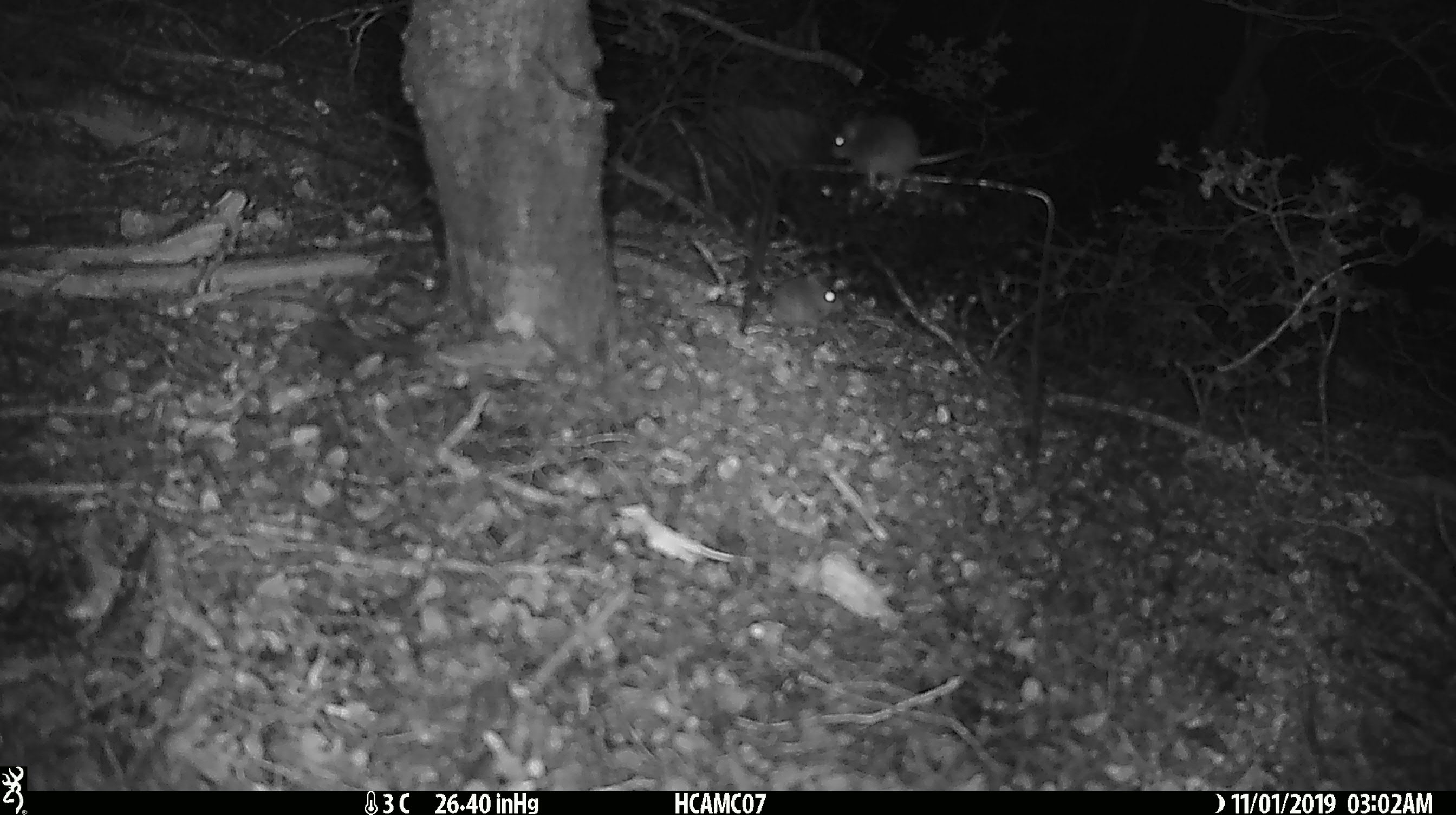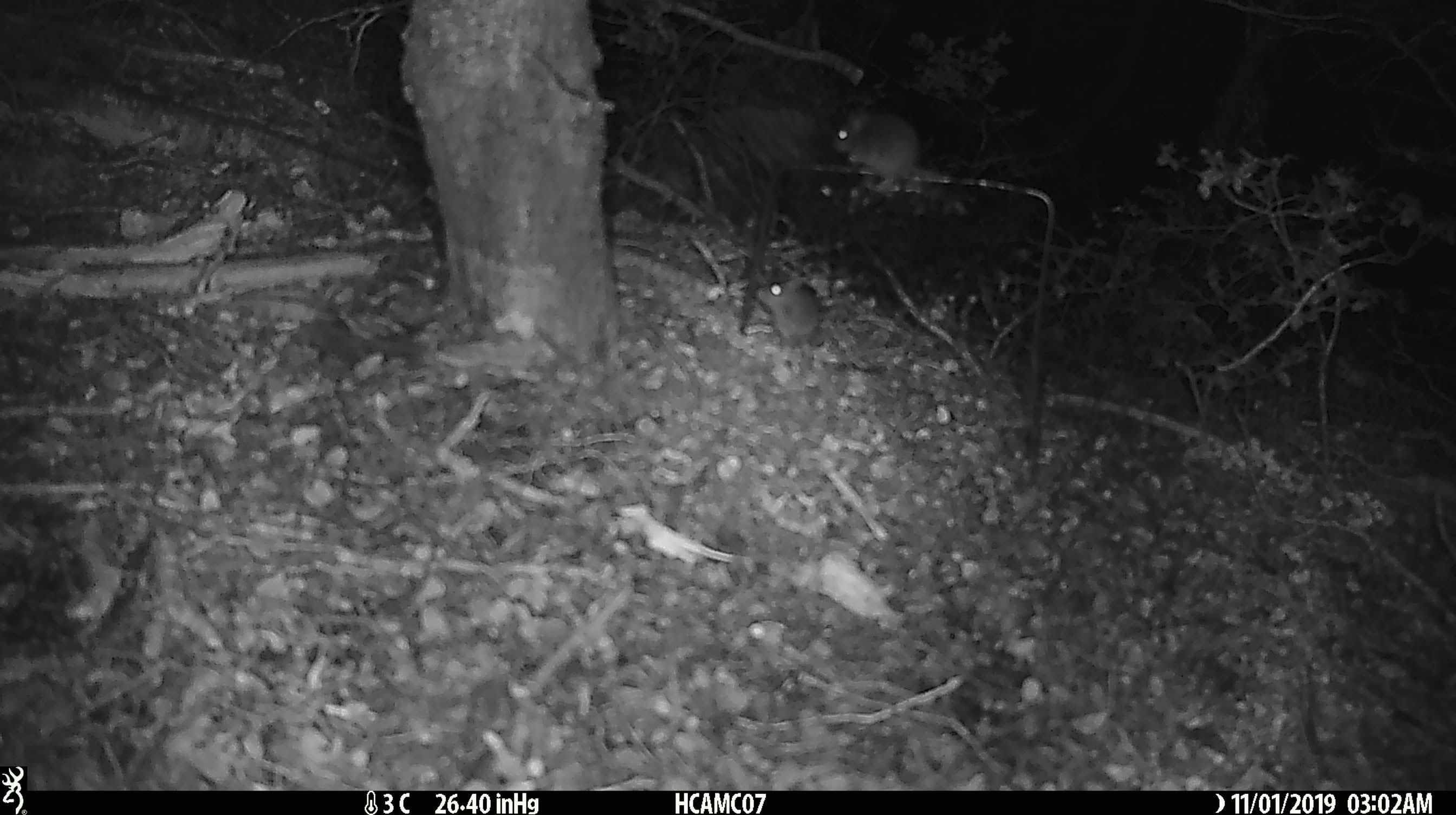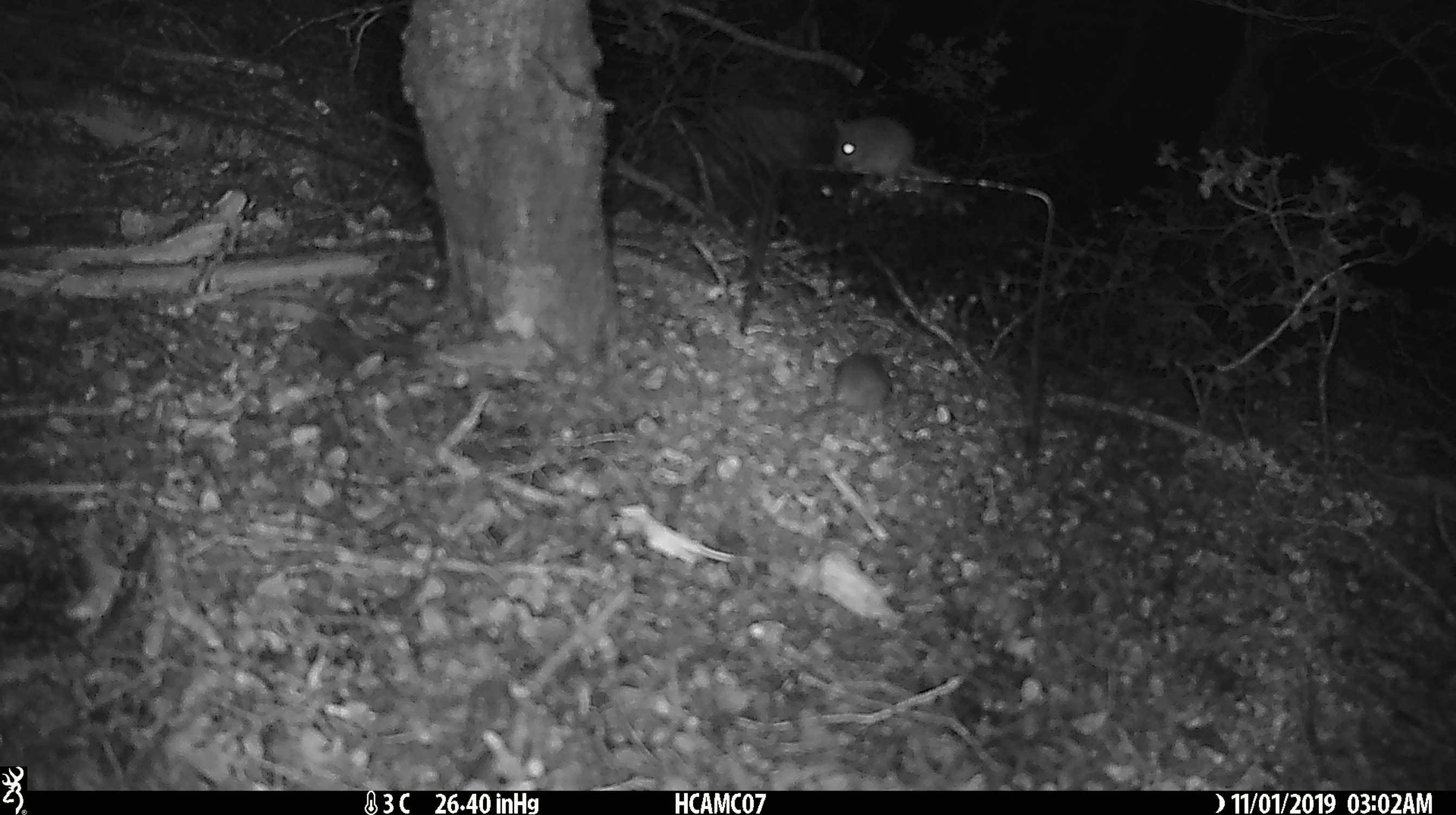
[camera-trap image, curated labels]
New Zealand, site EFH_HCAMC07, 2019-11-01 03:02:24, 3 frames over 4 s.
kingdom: Animalia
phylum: Chordata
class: Mammalia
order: Rodentia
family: Muridae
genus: Mus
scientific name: Mus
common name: mouse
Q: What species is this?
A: Mouse (Mus).